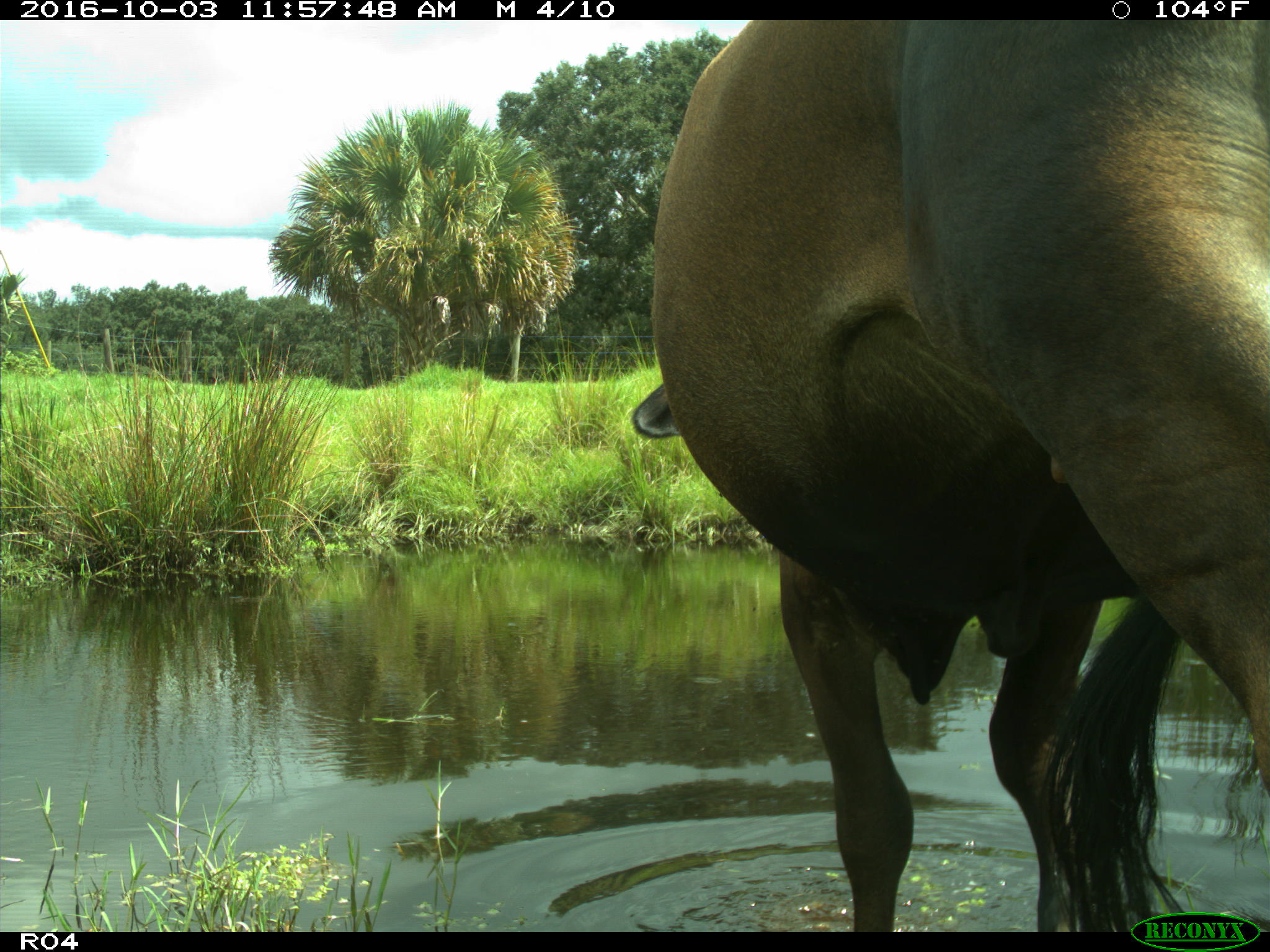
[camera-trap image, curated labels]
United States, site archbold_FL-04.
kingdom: Animalia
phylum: Chordata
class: Mammalia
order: Artiodactyla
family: Bovidae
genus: Bos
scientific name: Bos taurus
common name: domestic cow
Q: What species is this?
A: Bos taurus (domestic cow).